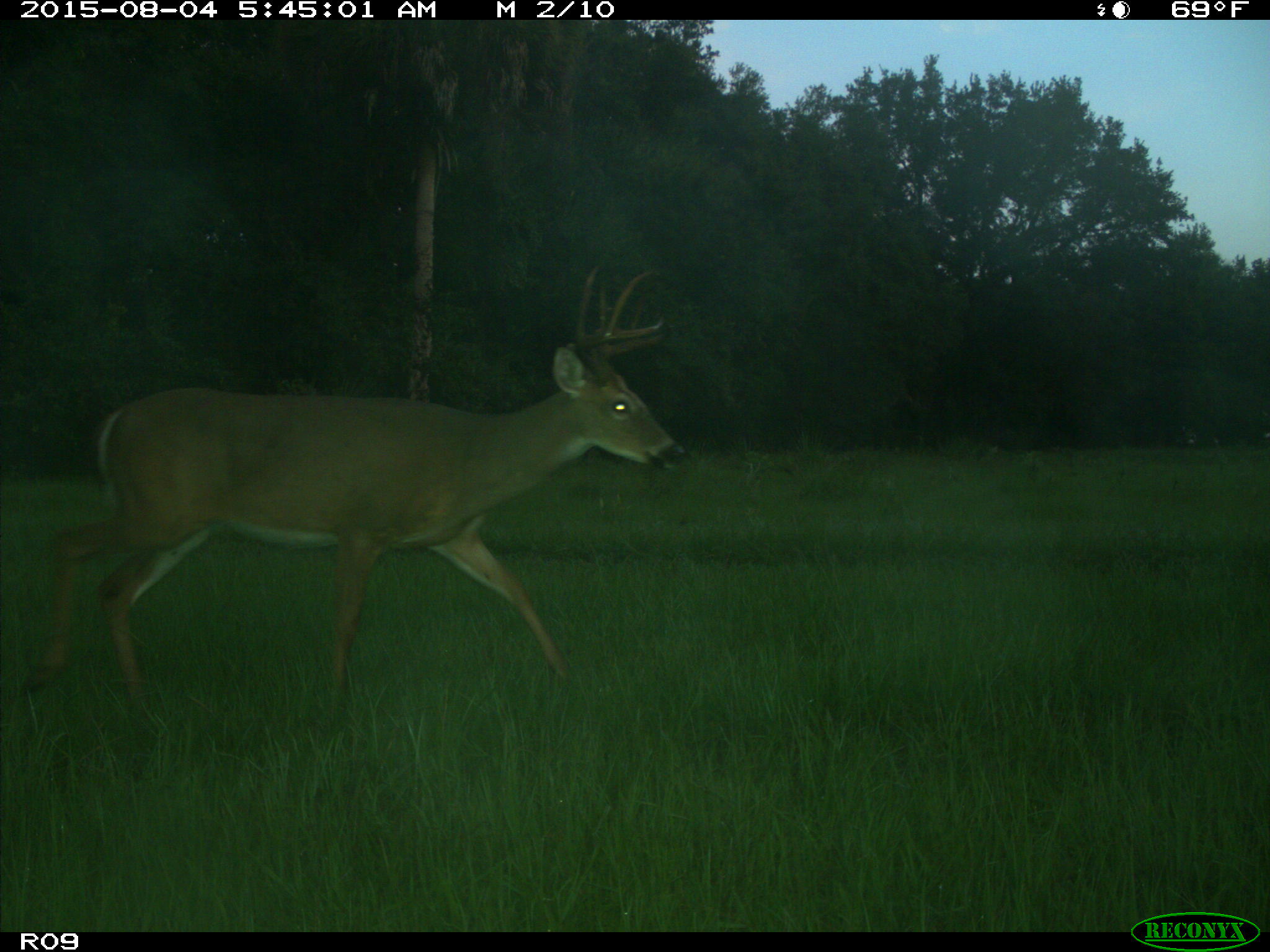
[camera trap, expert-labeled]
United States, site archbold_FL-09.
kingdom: Animalia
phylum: Chordata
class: Mammalia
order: Artiodactyla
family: Cervidae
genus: Odocoileus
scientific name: Odocoileus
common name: deer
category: unidentified deer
Unidentified deer (deer) (Odocoileus).